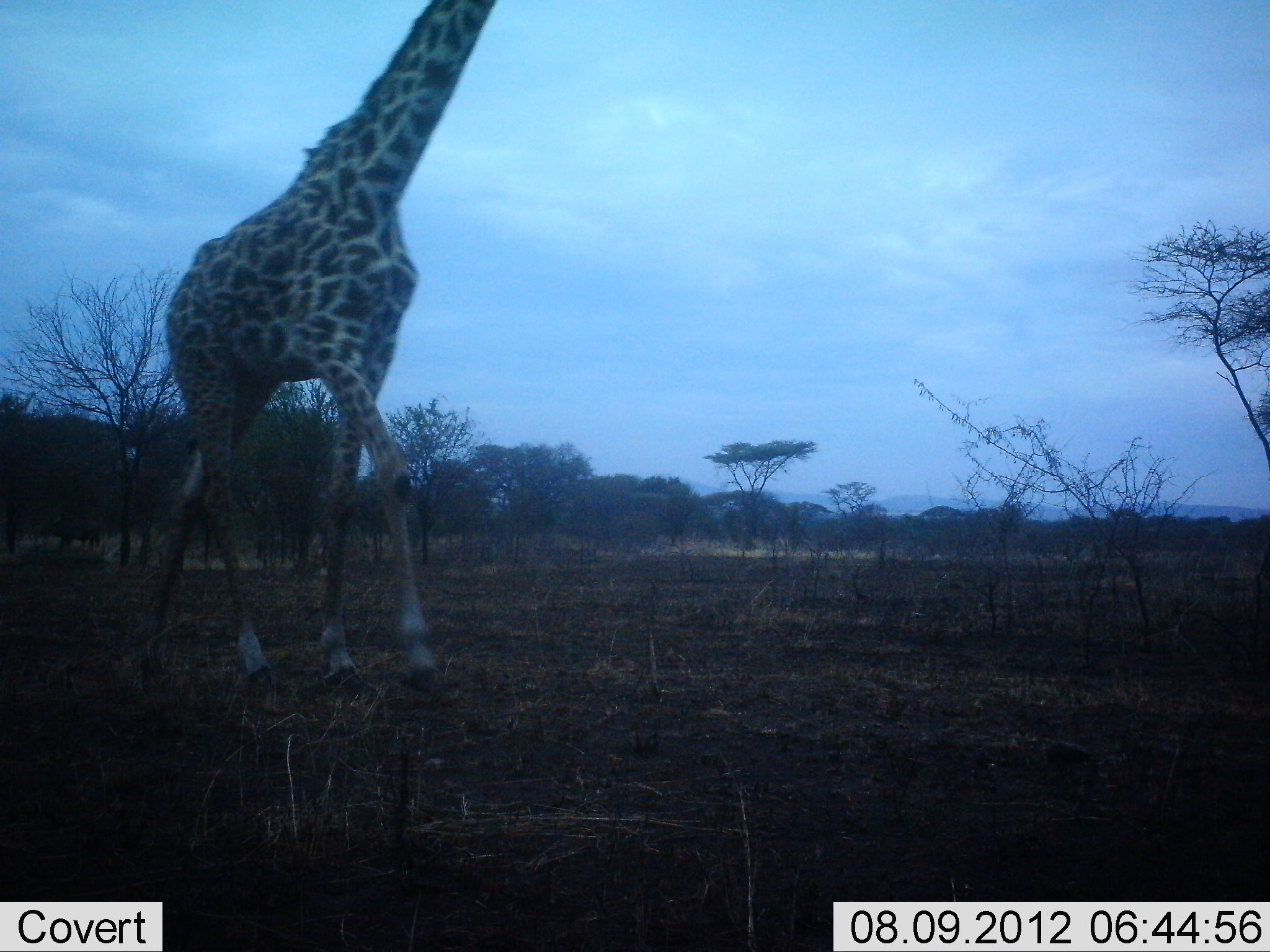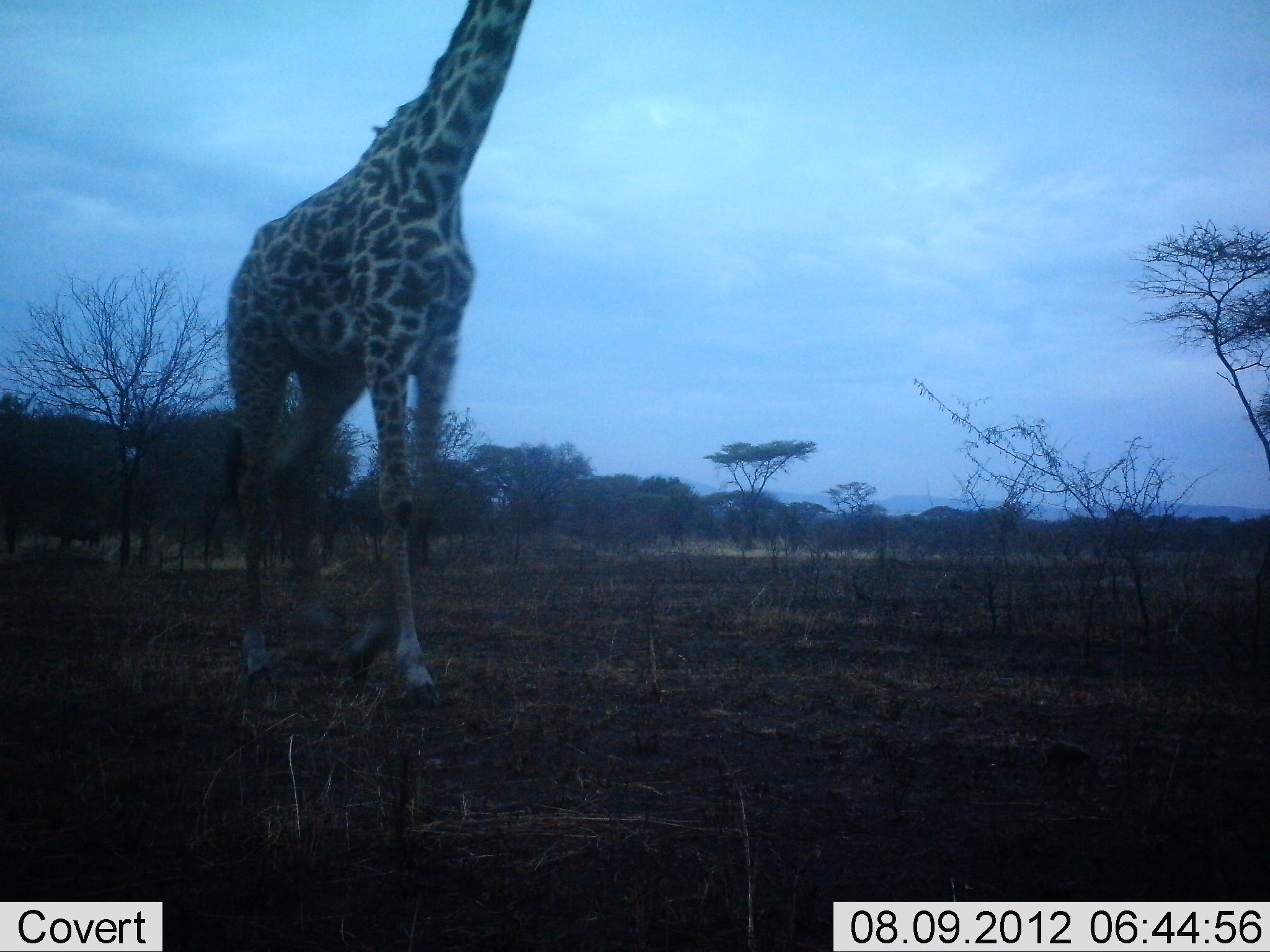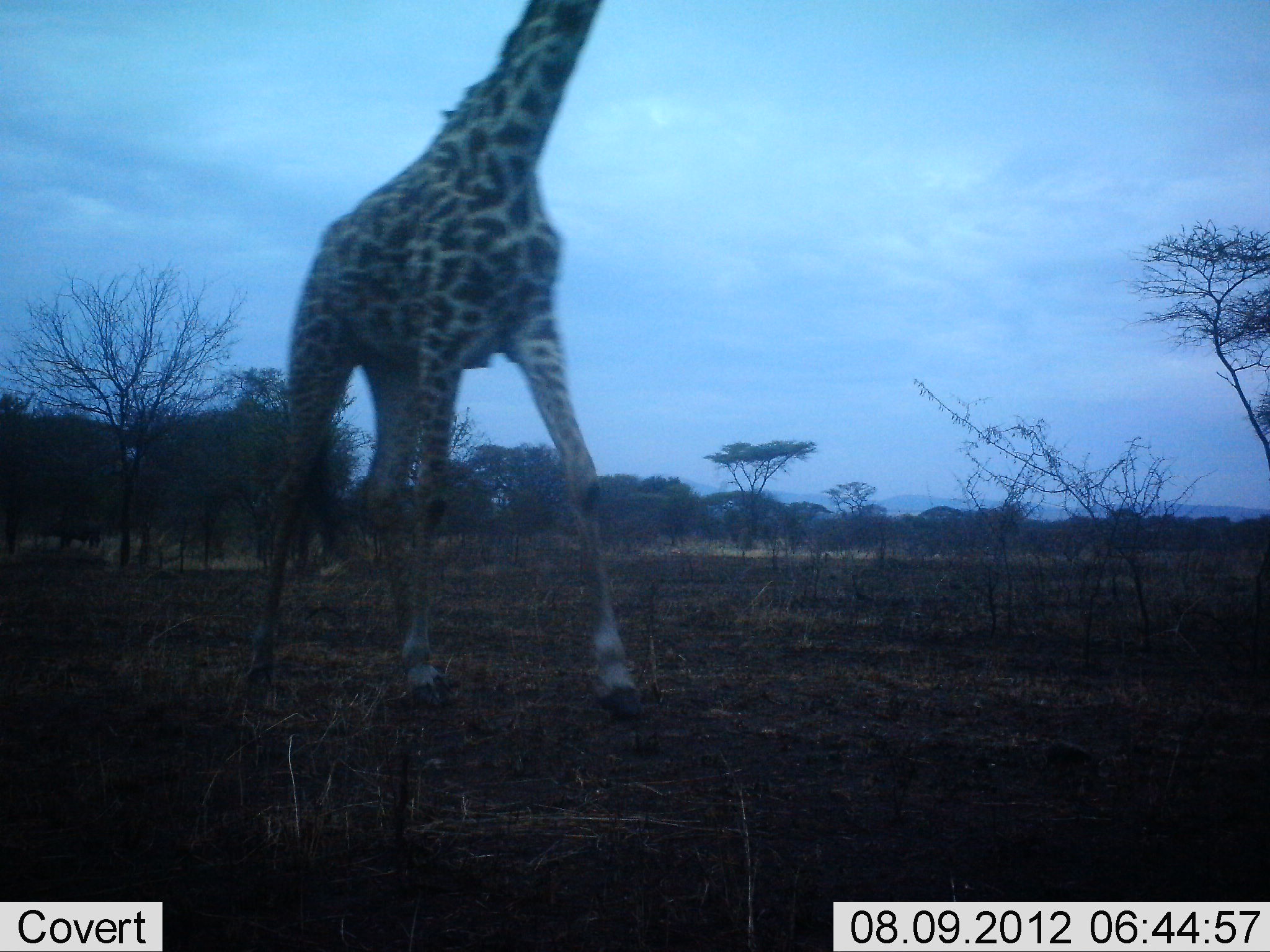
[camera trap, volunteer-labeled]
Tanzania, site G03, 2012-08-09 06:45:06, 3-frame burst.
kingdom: Animalia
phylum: Chordata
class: Mammalia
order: Artiodactyla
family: Giraffidae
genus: Giraffa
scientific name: Giraffa camelopardalis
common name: giraffe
Giraffe (Giraffa camelopardalis), count 1. Behavior (volunteer vote fractions): standing 9%, resting 0%, moving 91%, interacting 0%. Young present (vote fraction): 0%. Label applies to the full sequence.